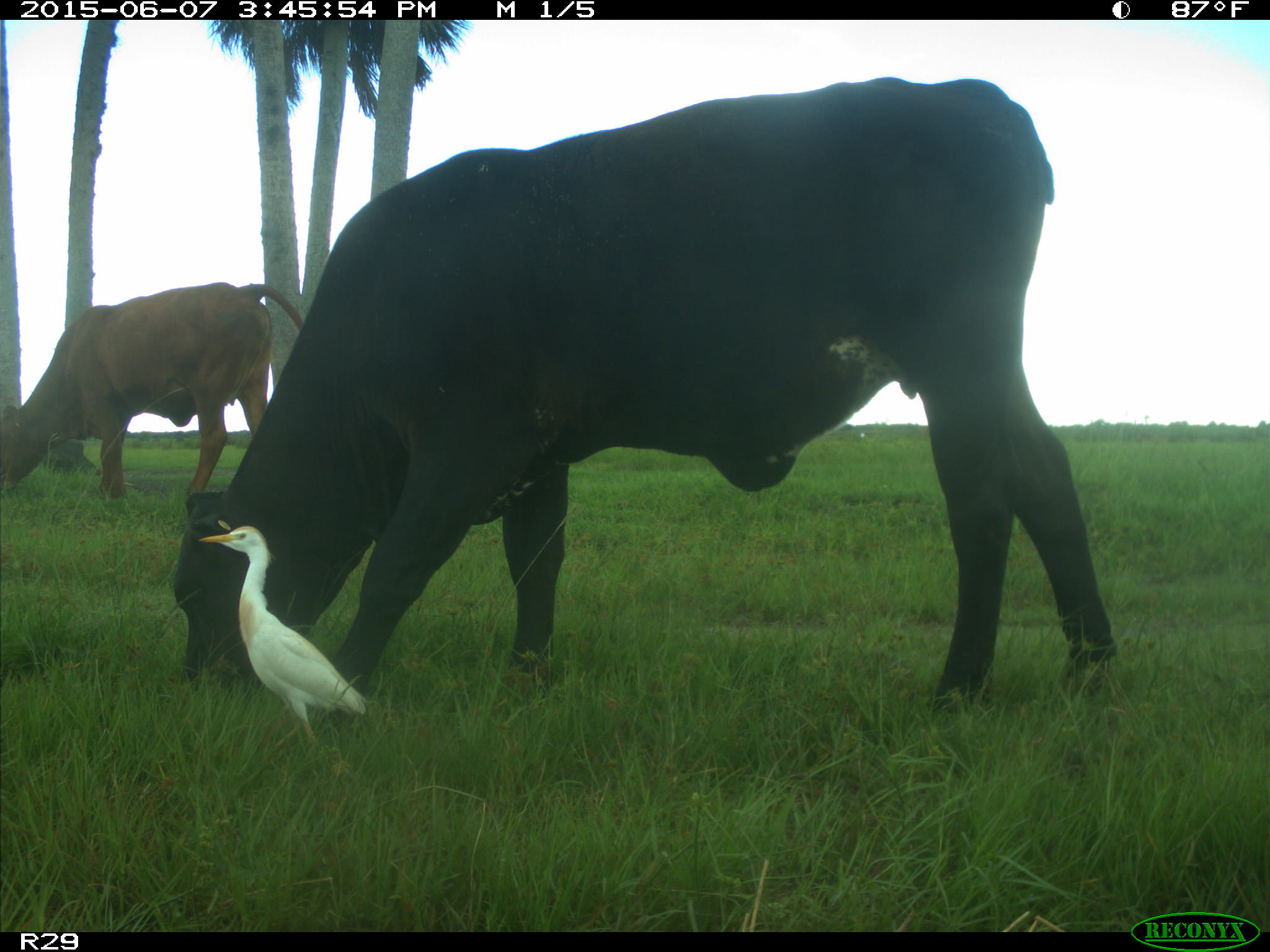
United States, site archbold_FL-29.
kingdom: Animalia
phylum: Chordata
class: Mammalia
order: Artiodactyla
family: Bovidae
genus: Bos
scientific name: Bos taurus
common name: domestic cow